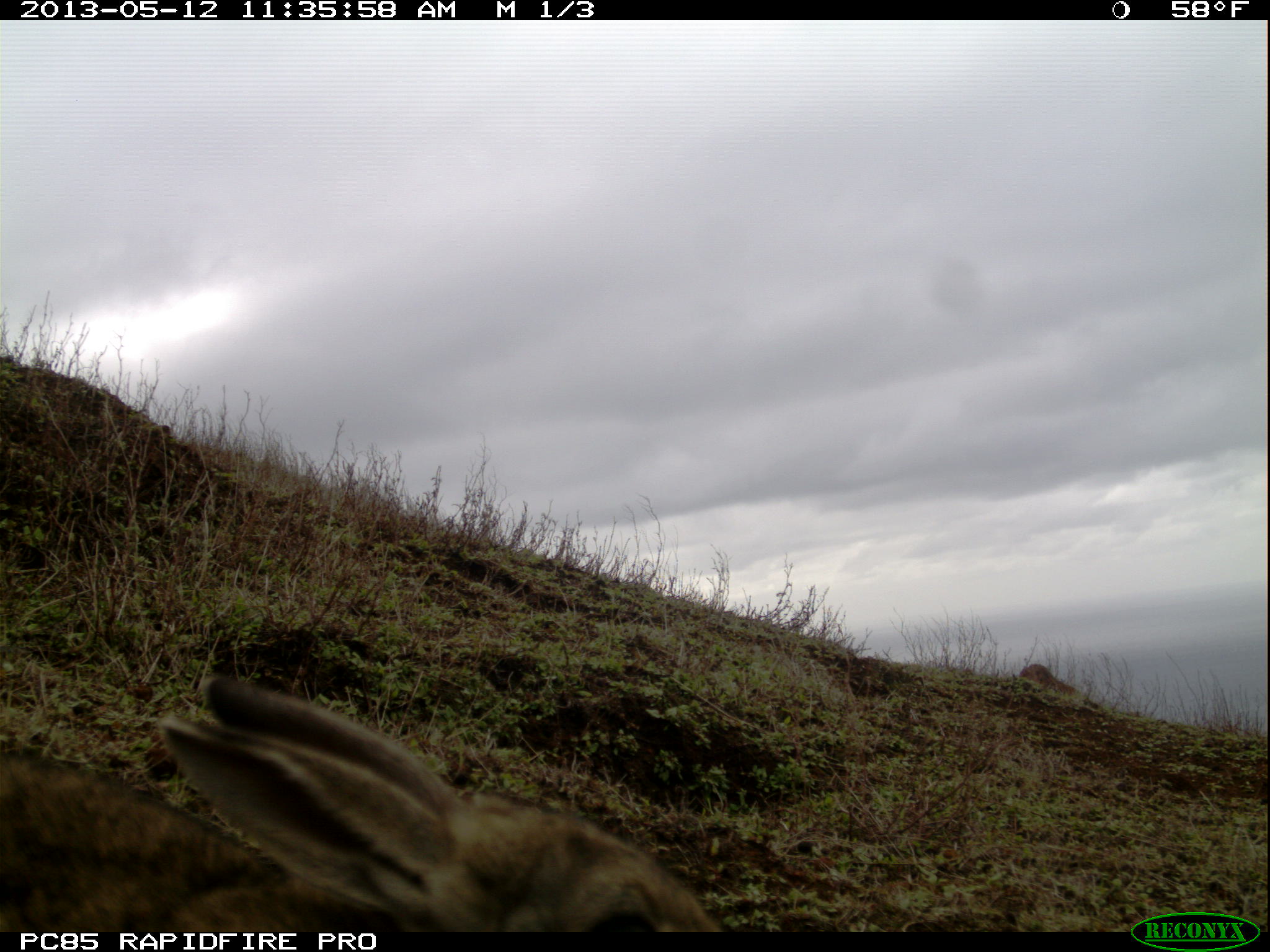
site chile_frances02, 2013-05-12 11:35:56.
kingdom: Animalia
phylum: Chordata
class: Mammalia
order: Lagomorpha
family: Leporidae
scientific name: Leporidae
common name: rabbits and hares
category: rabbit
Rabbit (rabbits and hares) (Leporidae).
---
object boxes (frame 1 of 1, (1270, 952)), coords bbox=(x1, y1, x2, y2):
rabbit: bbox=(3, 673, 731, 936)